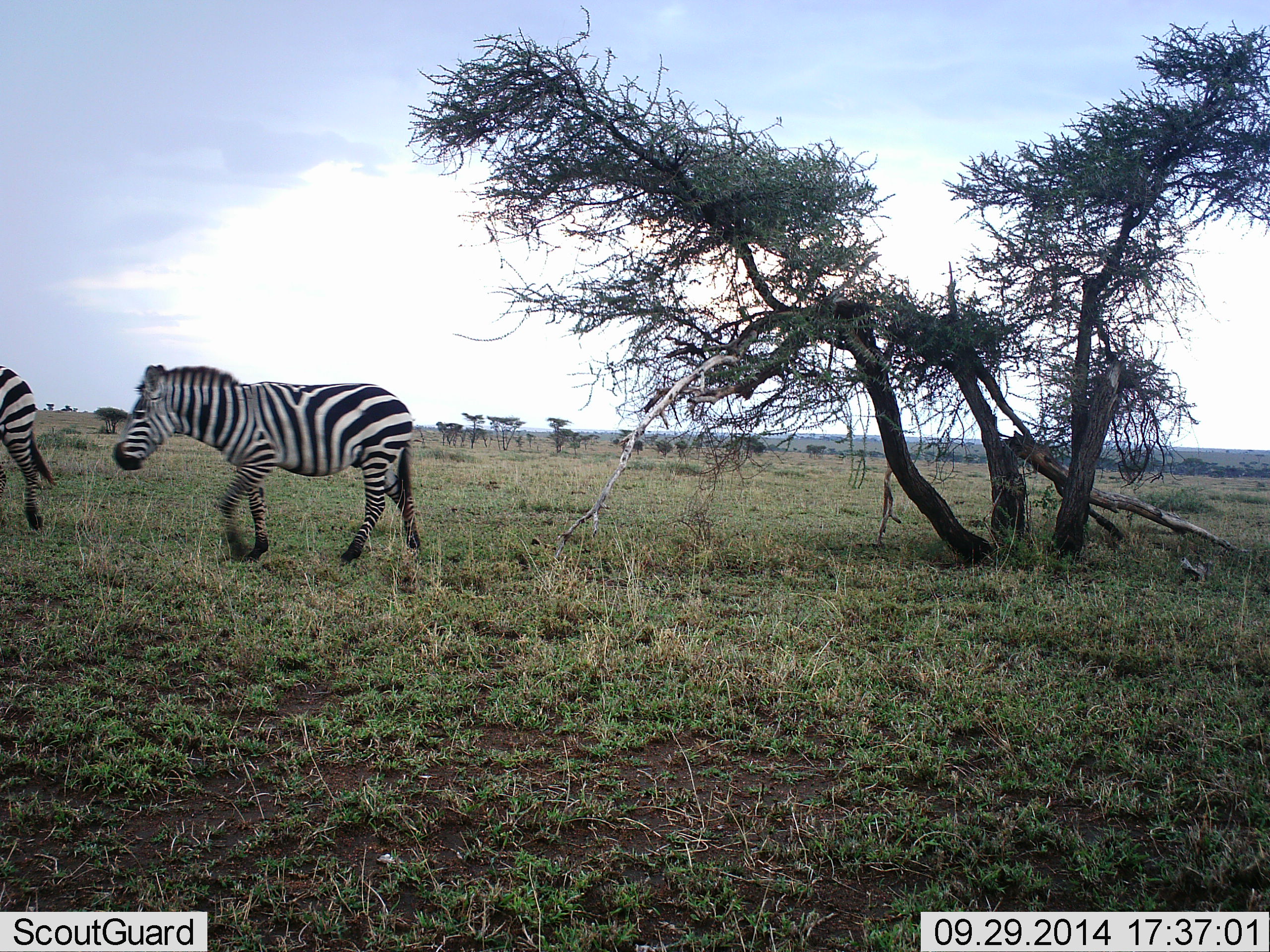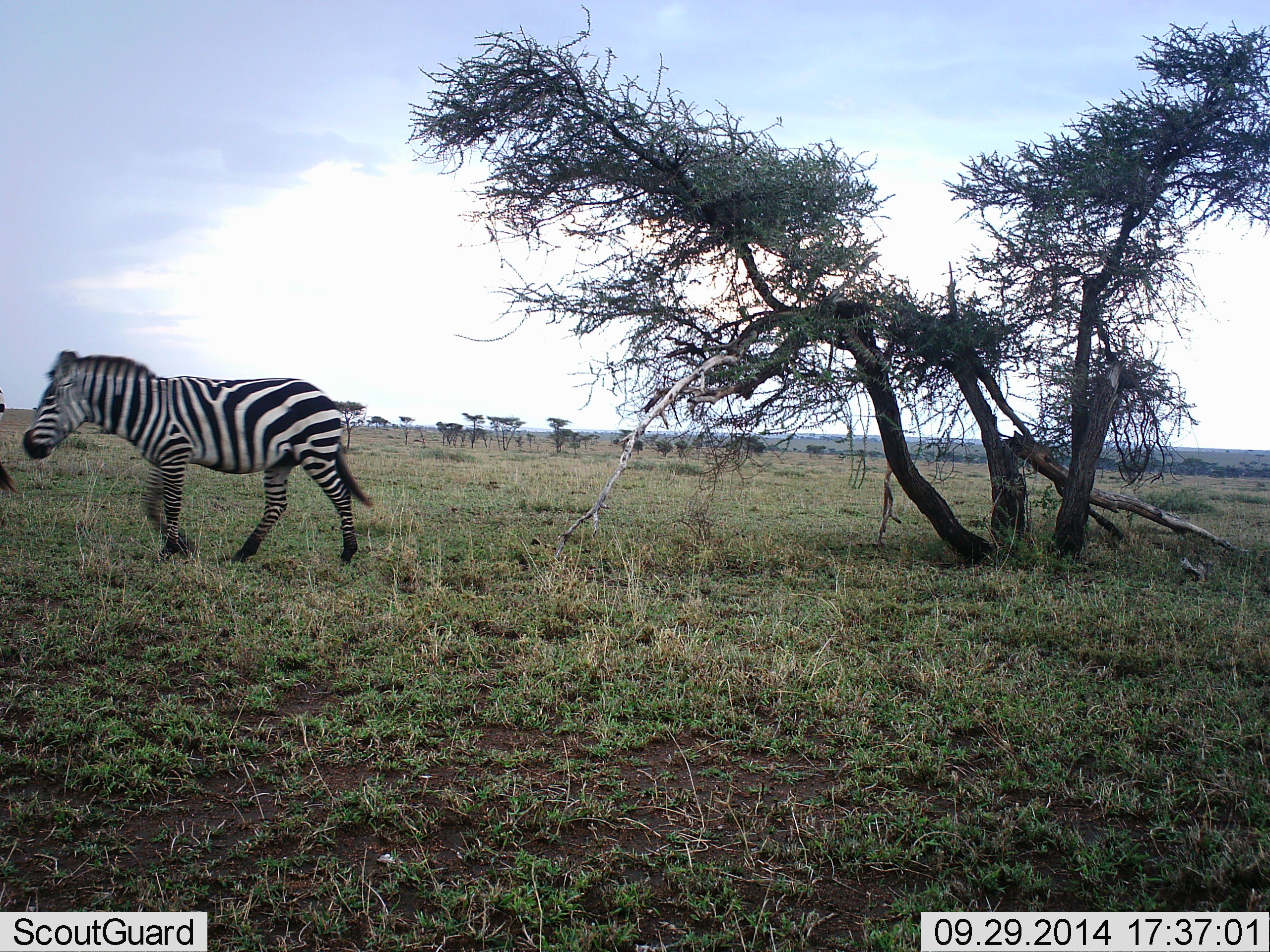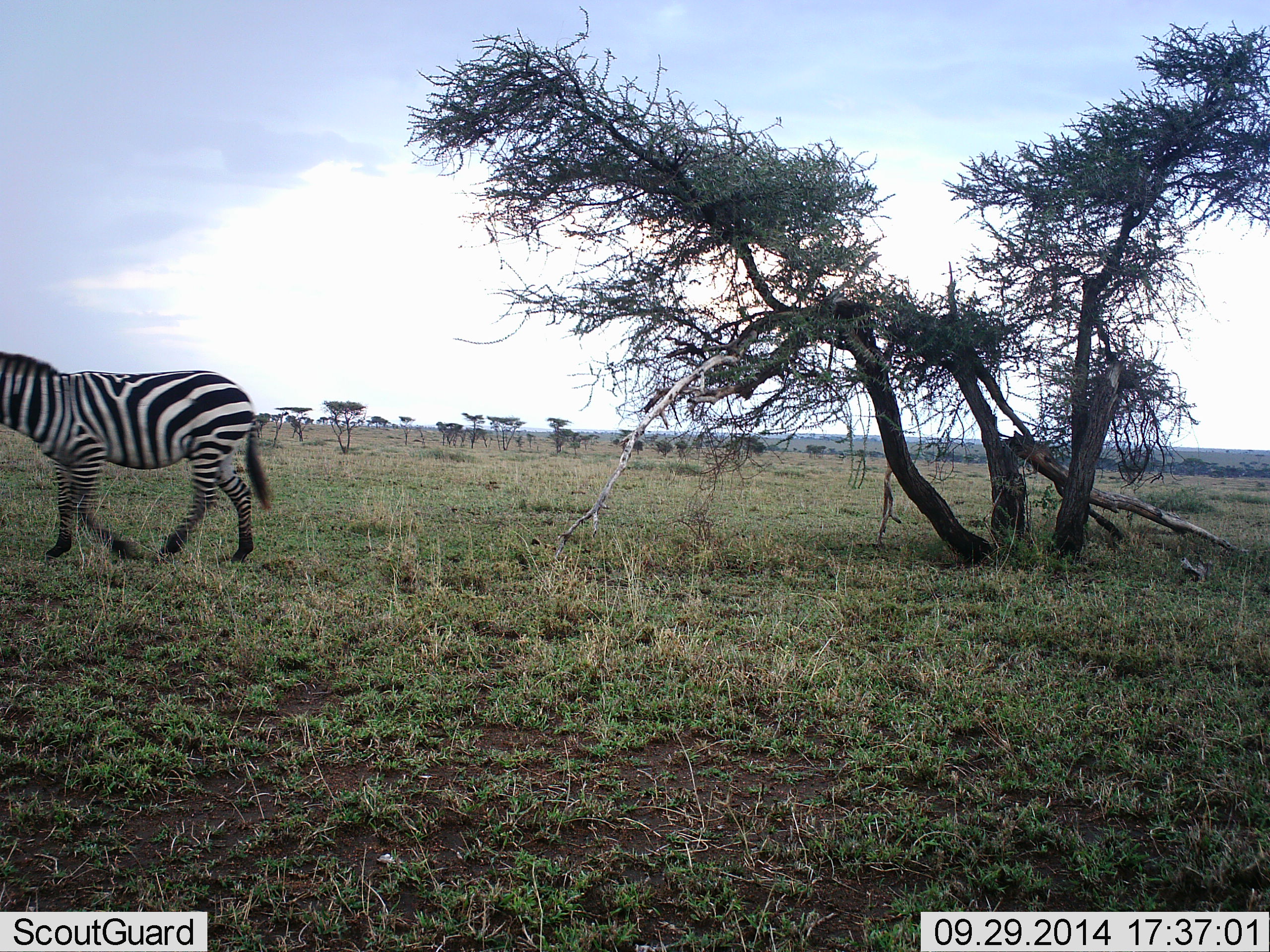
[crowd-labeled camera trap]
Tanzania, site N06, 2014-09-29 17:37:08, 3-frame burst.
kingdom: Animalia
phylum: Chordata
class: Mammalia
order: Perissodactyla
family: Equidae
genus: Equus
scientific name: Equus quagga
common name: plains zebra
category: zebra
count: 2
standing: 10%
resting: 0%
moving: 100%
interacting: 0%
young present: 0%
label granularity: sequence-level